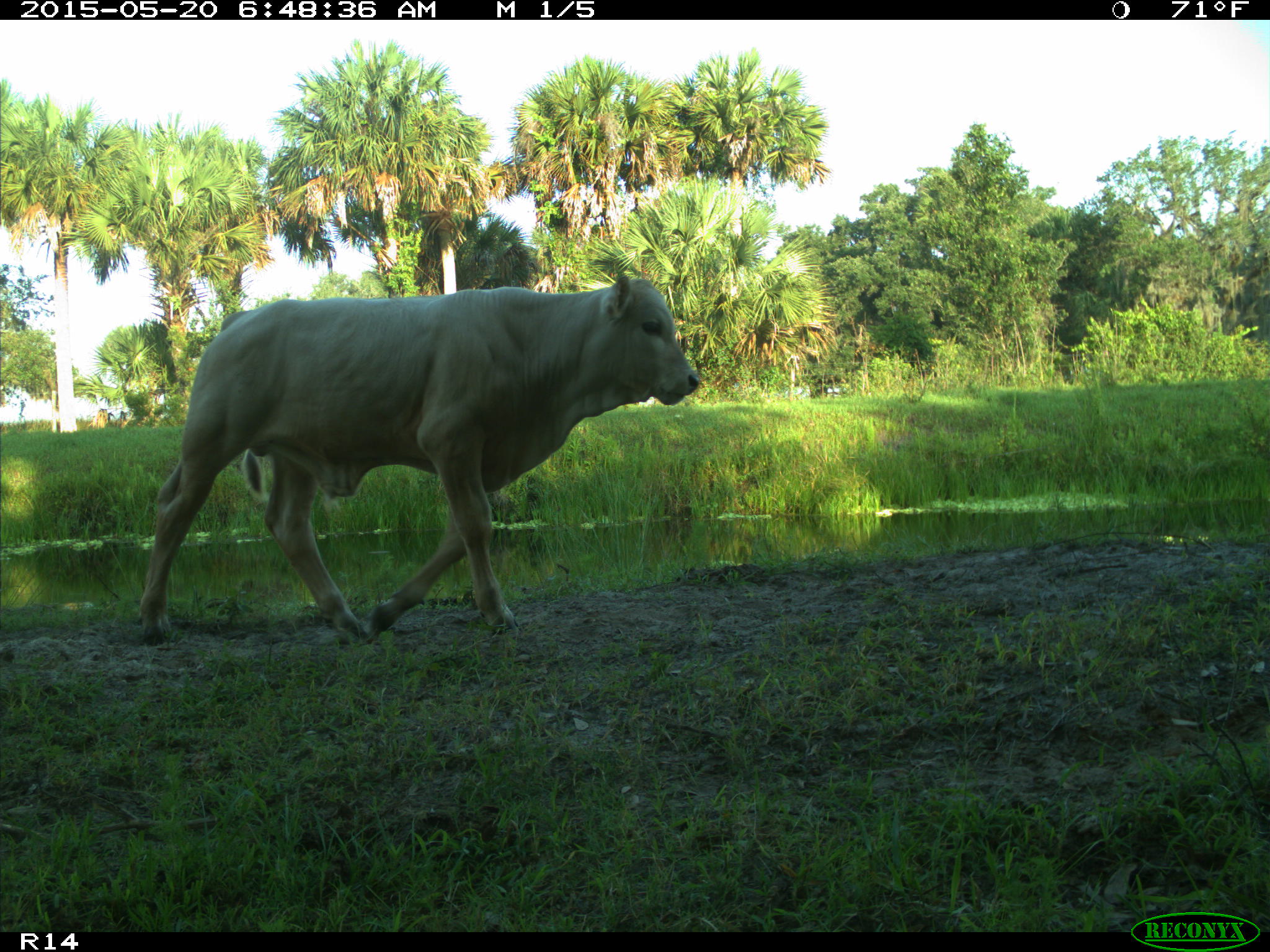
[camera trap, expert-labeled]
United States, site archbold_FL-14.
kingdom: Animalia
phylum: Chordata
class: Mammalia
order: Artiodactyla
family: Bovidae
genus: Bos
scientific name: Bos taurus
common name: domestic cow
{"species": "Bos taurus (domestic cow)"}